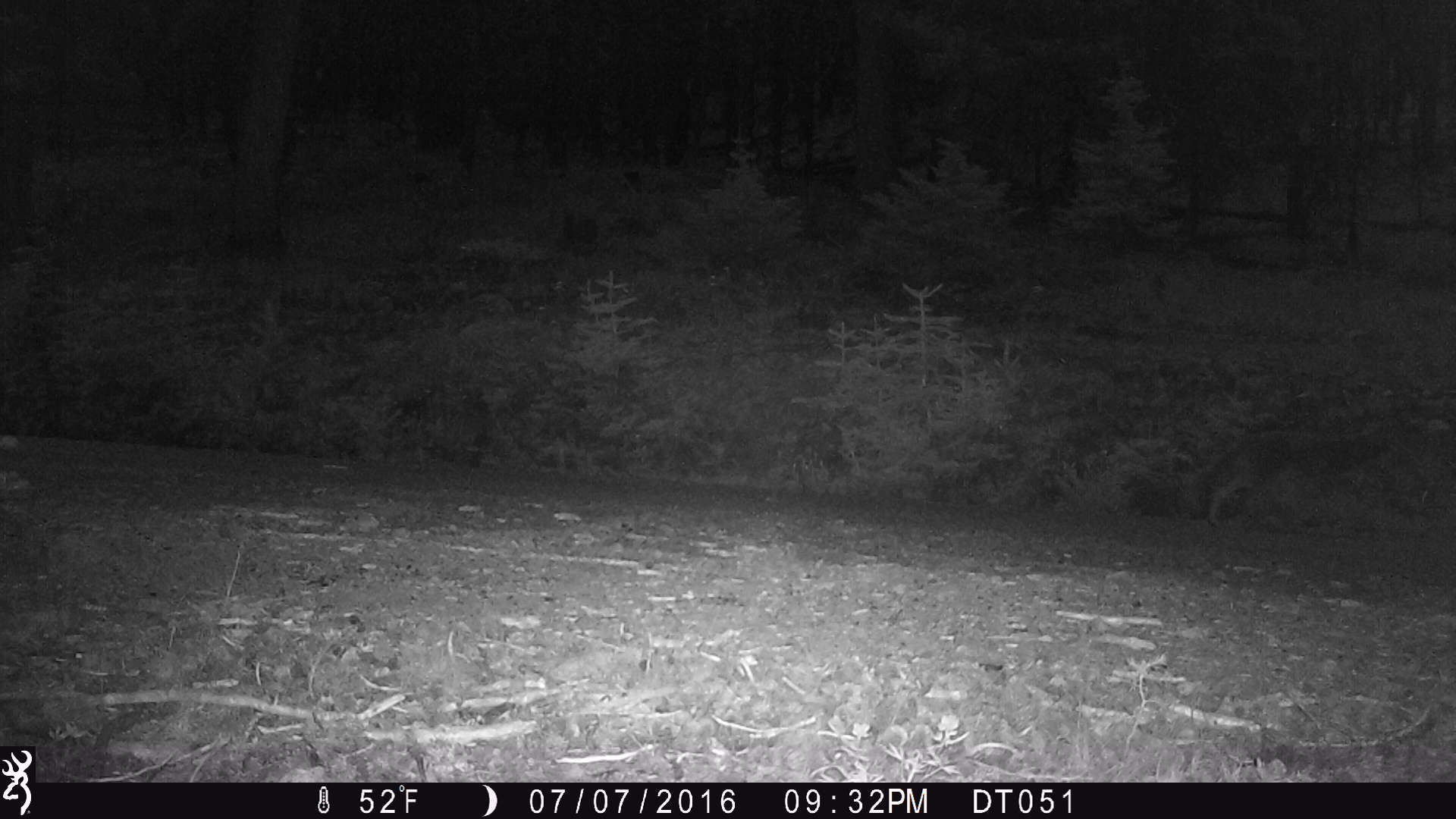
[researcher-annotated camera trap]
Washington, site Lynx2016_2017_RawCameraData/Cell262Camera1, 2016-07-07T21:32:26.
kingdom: Animalia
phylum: Chordata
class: Mammalia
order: Carnivora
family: Canidae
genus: Canis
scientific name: Canis latrans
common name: coyote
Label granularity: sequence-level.